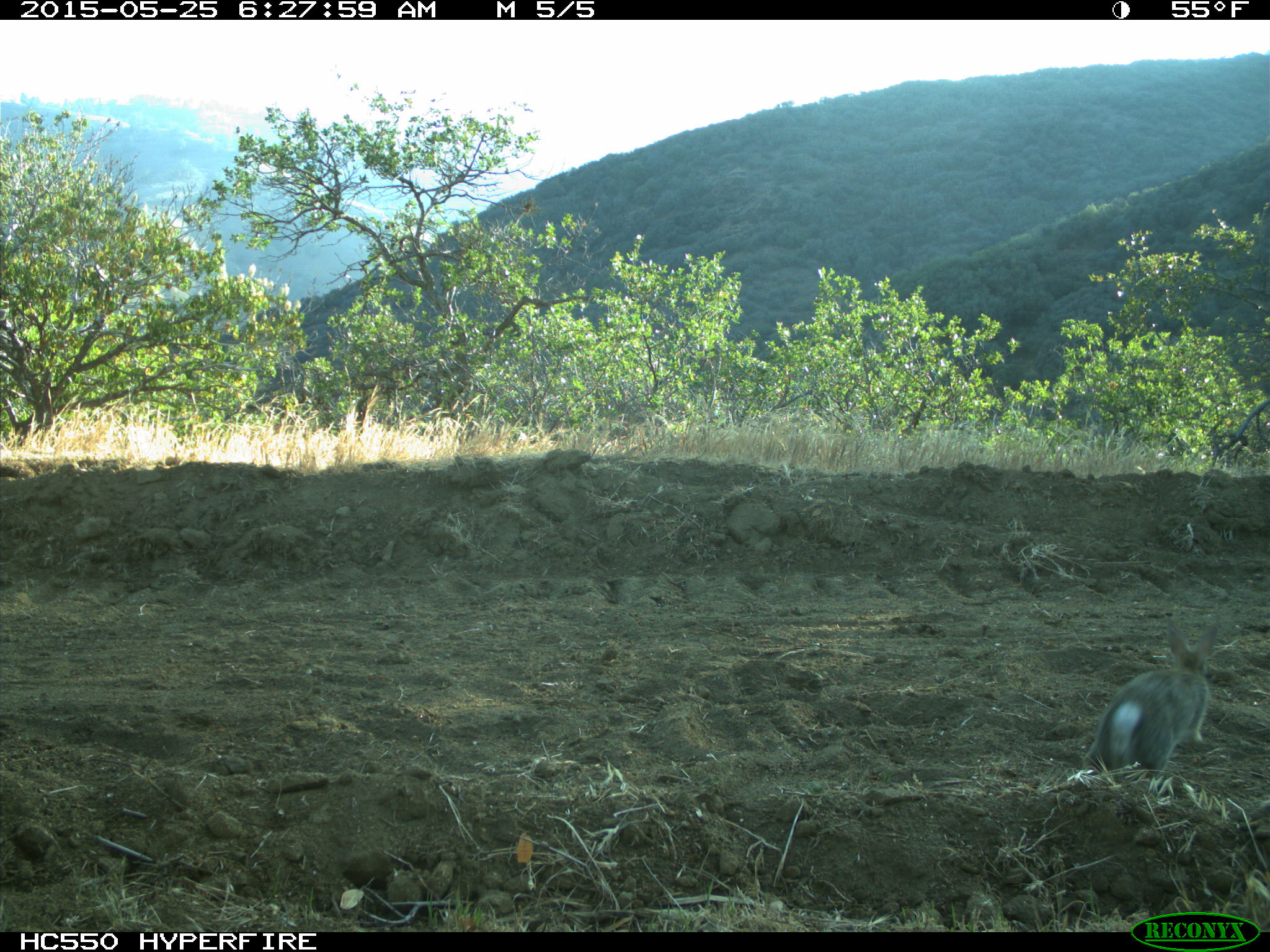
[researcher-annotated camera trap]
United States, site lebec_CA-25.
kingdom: Animalia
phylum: Chordata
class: Mammalia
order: Lagomorpha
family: Leporidae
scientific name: Leporidae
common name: rabbits and hares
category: unidentified rabbit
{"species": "unidentified rabbit (rabbits and hares) (Leporidae)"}